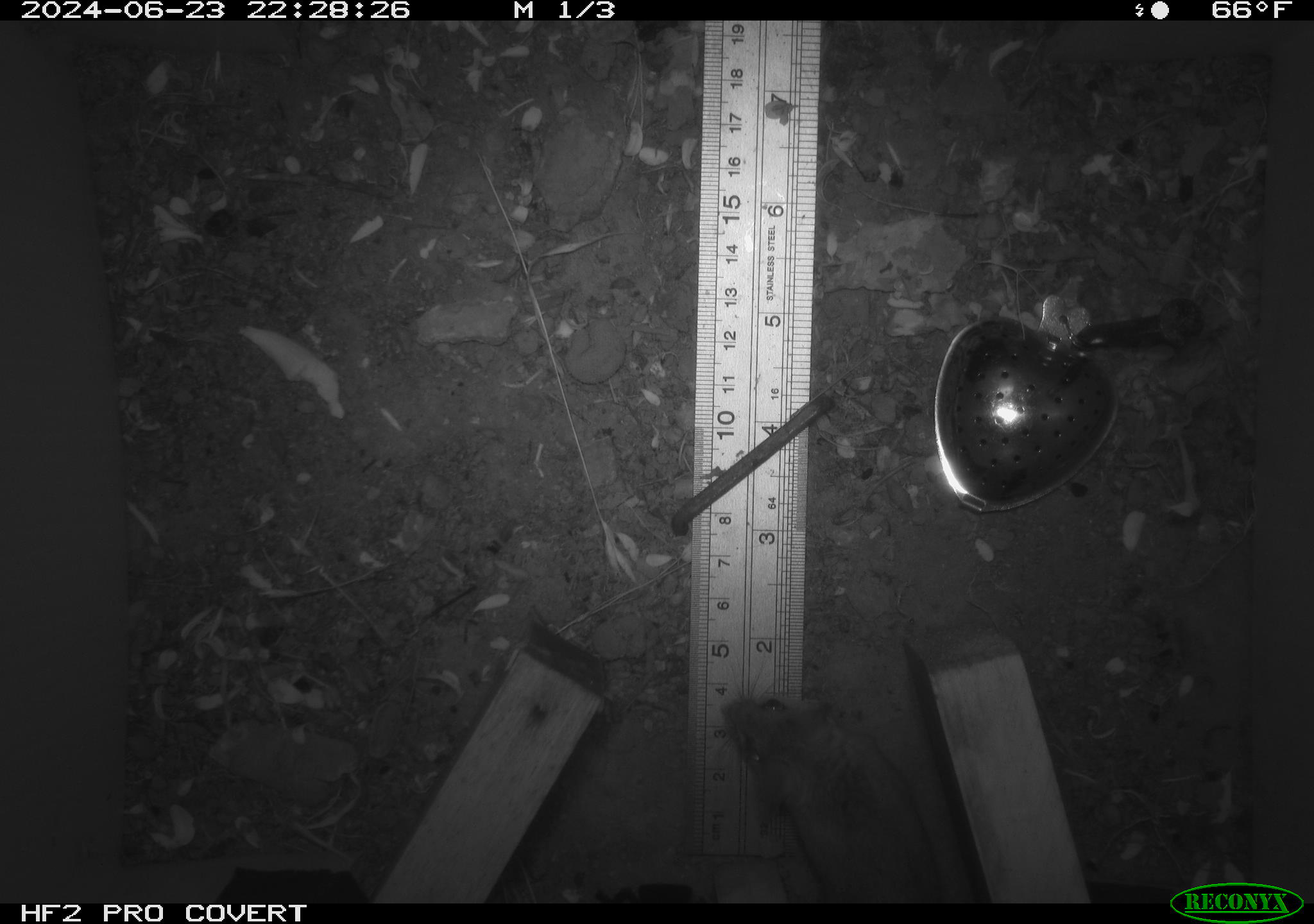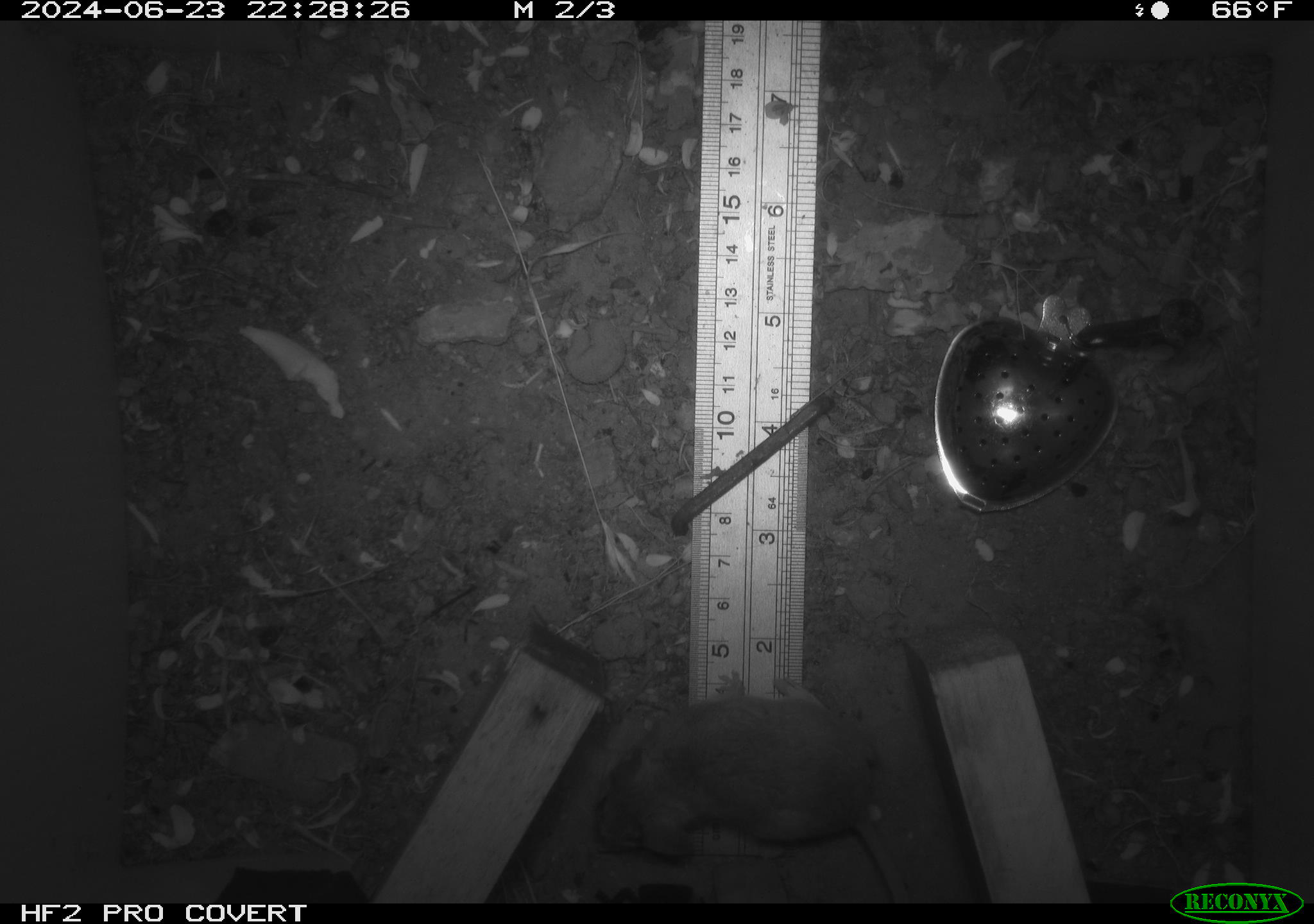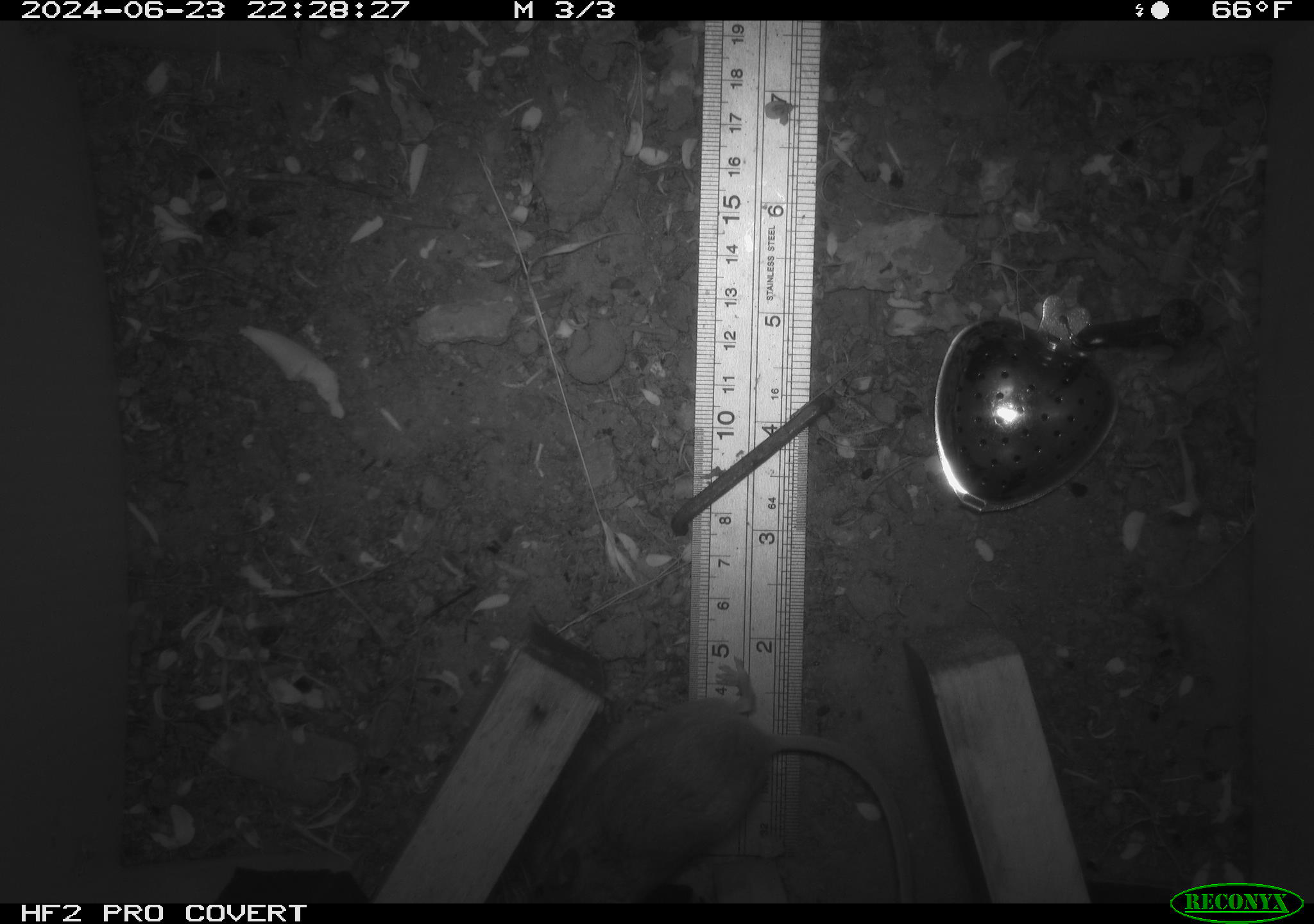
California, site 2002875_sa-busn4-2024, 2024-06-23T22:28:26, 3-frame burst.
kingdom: Animalia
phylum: Chordata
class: Mammalia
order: Rodentia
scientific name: Rodentia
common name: rodent